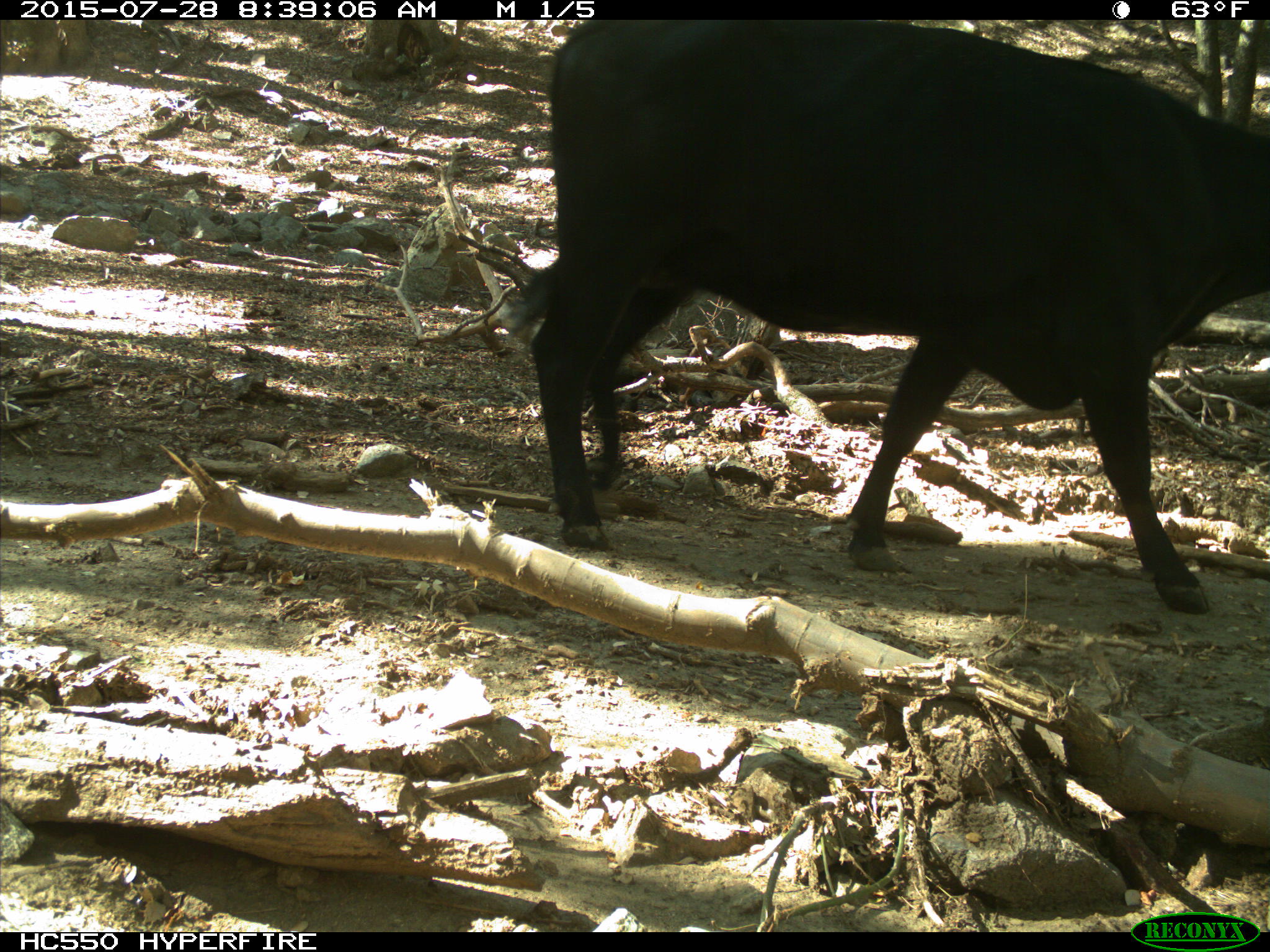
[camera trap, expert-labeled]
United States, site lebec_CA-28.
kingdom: Animalia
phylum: Chordata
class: Mammalia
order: Artiodactyla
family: Bovidae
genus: Bos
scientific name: Bos taurus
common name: domestic cow